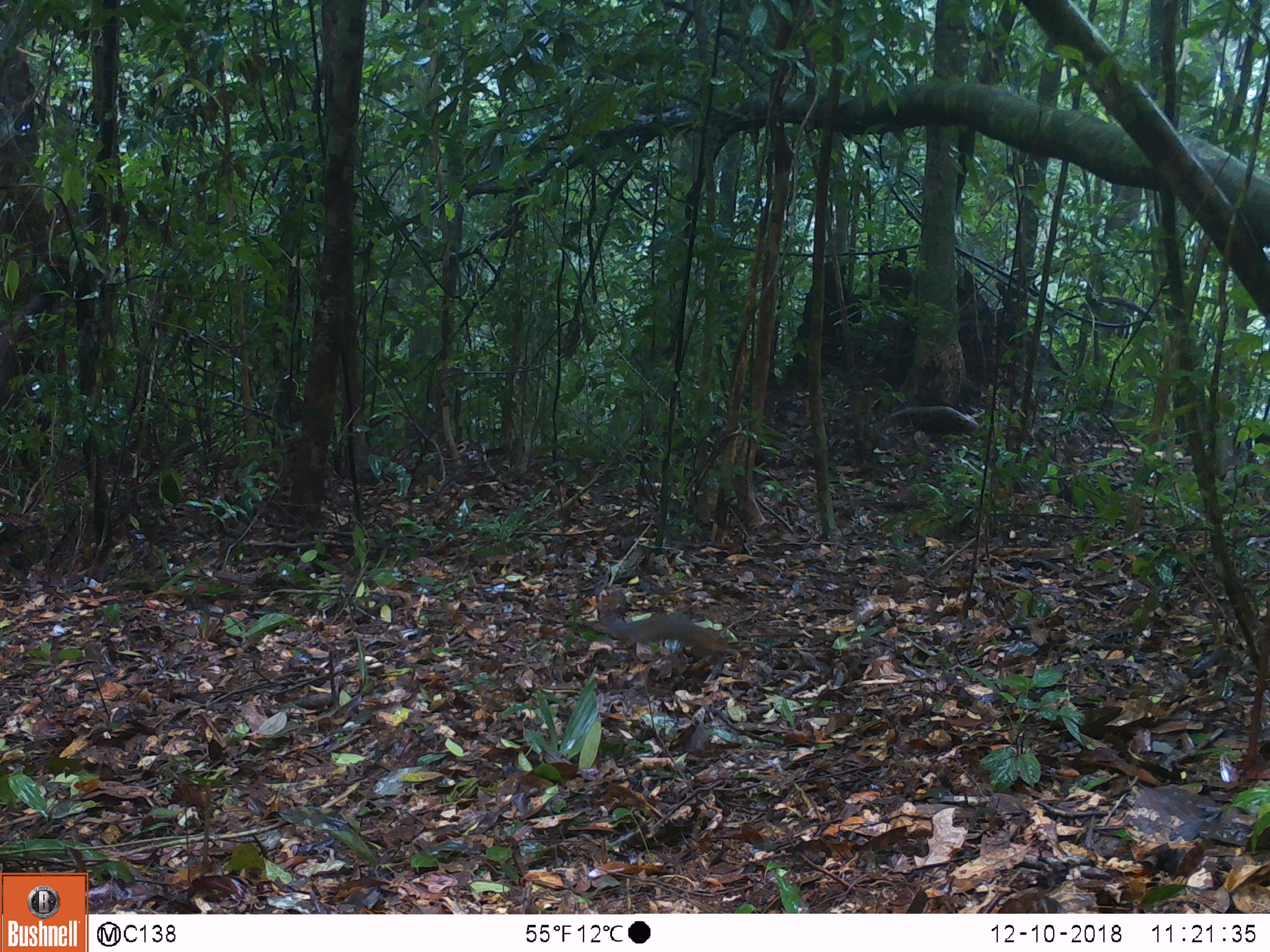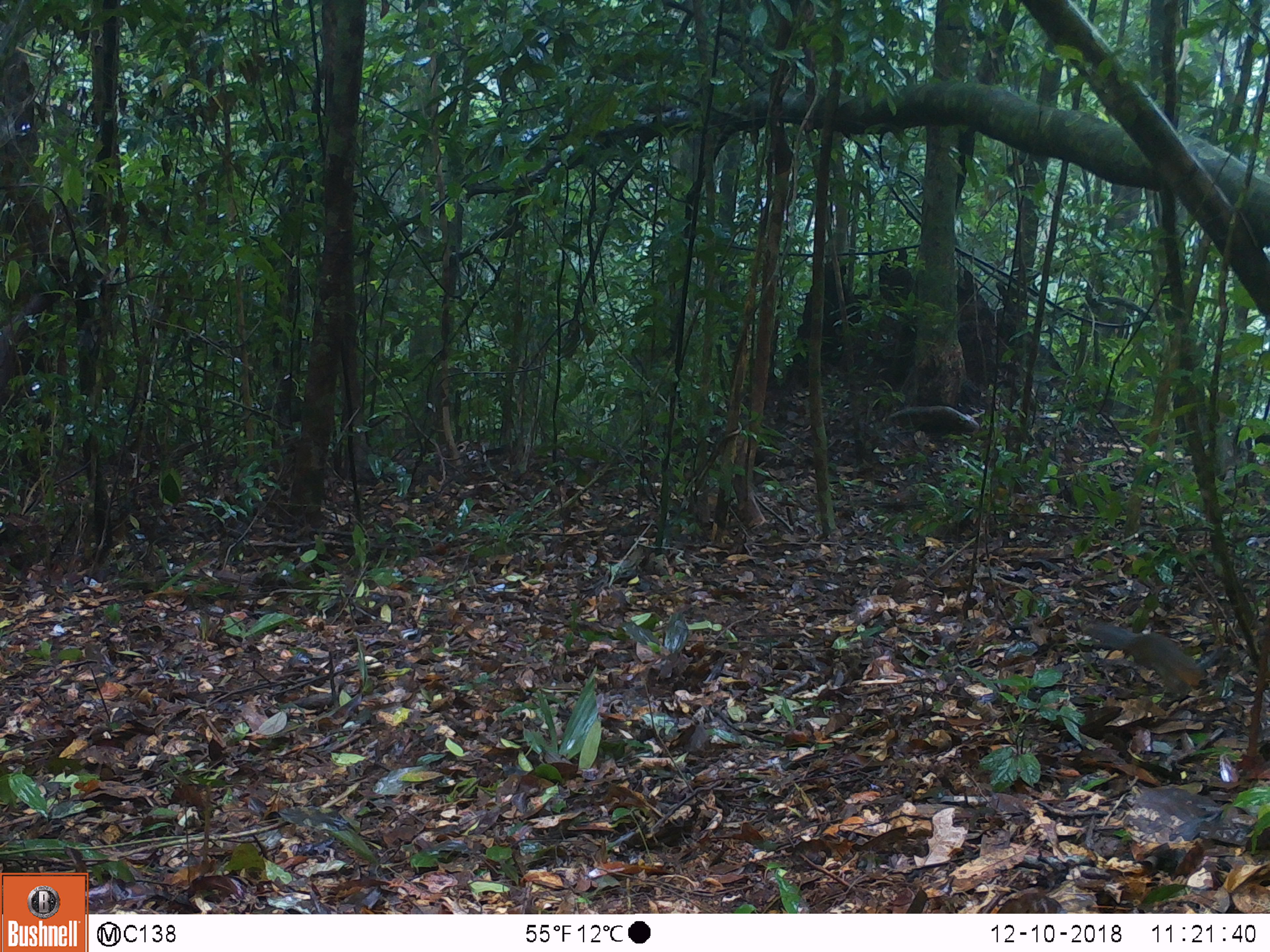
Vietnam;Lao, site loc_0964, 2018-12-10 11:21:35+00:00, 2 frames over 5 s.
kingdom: Animalia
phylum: Chordata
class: Mammalia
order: Rodentia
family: Sciuridae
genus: Dremomys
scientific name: Dremomys rufigenis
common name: red-cheeked squirrel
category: red cheeked squirrel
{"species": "red cheeked squirrel (red-cheeked squirrel) (Dremomys rufigenis)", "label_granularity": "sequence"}